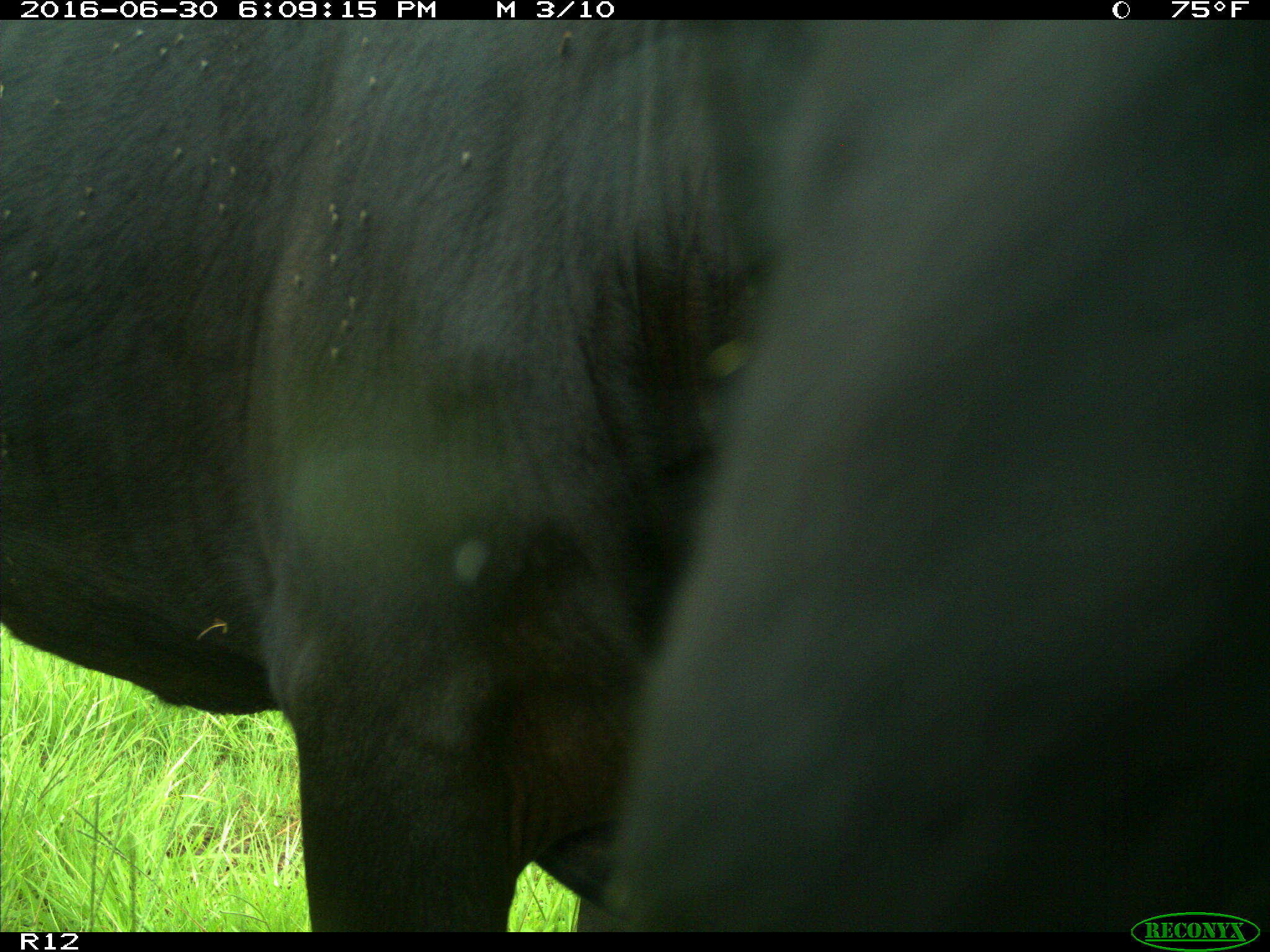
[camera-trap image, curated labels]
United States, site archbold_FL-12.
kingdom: Animalia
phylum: Chordata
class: Mammalia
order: Artiodactyla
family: Bovidae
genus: Bos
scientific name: Bos taurus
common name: domestic cow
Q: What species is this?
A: Bos taurus (domestic cow).